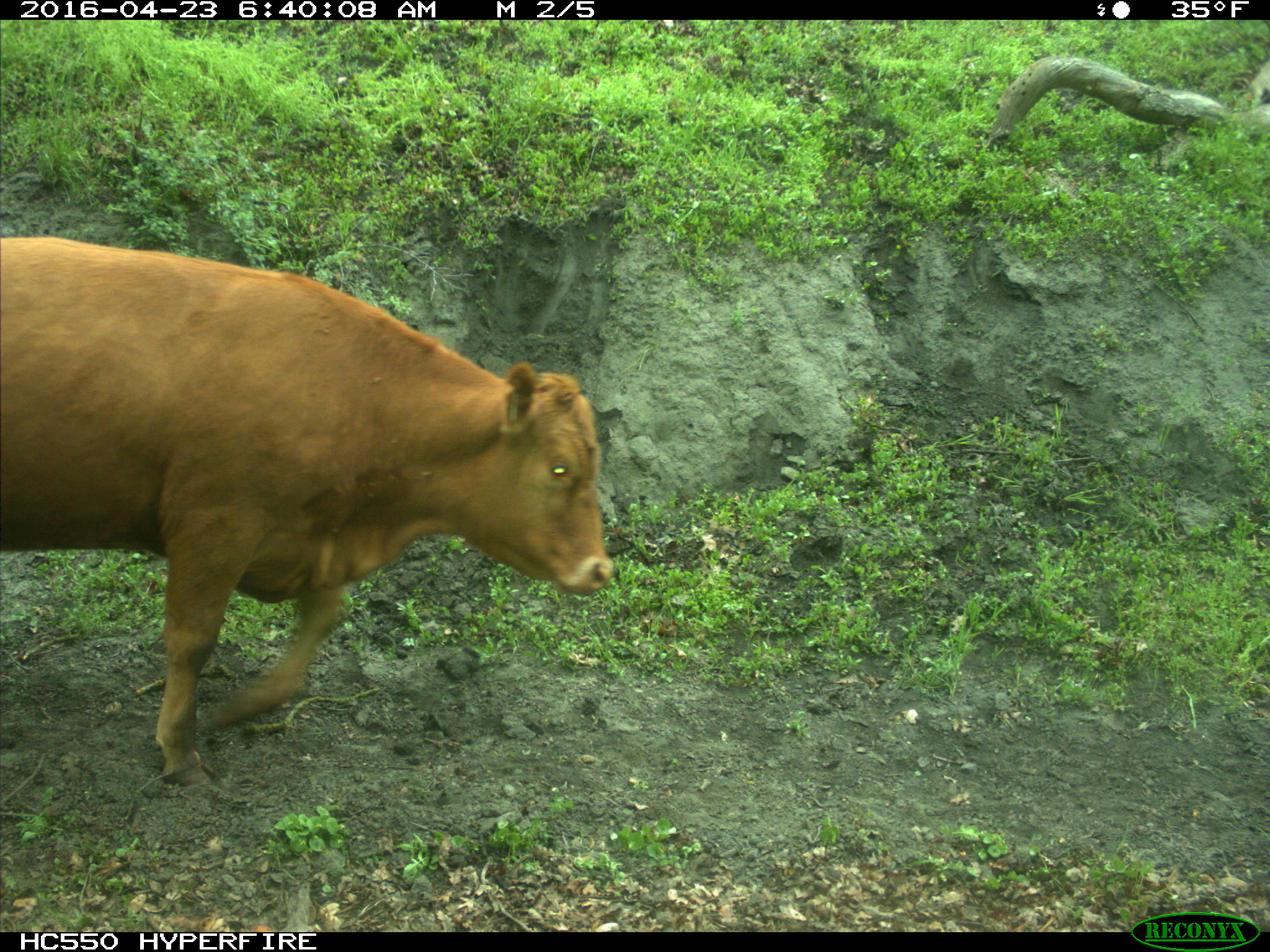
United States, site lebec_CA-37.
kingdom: Animalia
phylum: Chordata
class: Mammalia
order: Artiodactyla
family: Bovidae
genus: Bos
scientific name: Bos taurus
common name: domestic cow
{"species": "Bos taurus (domestic cow)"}